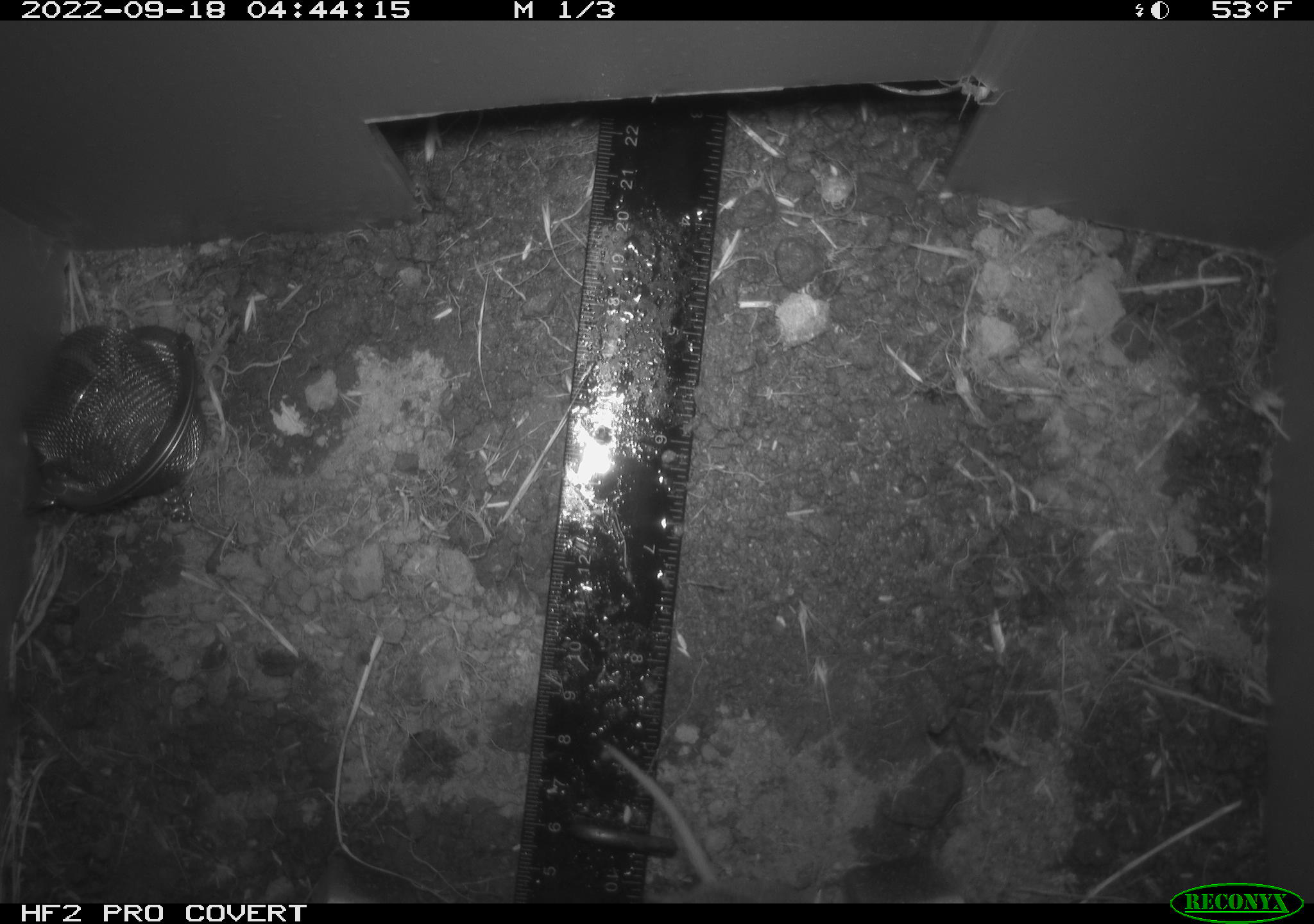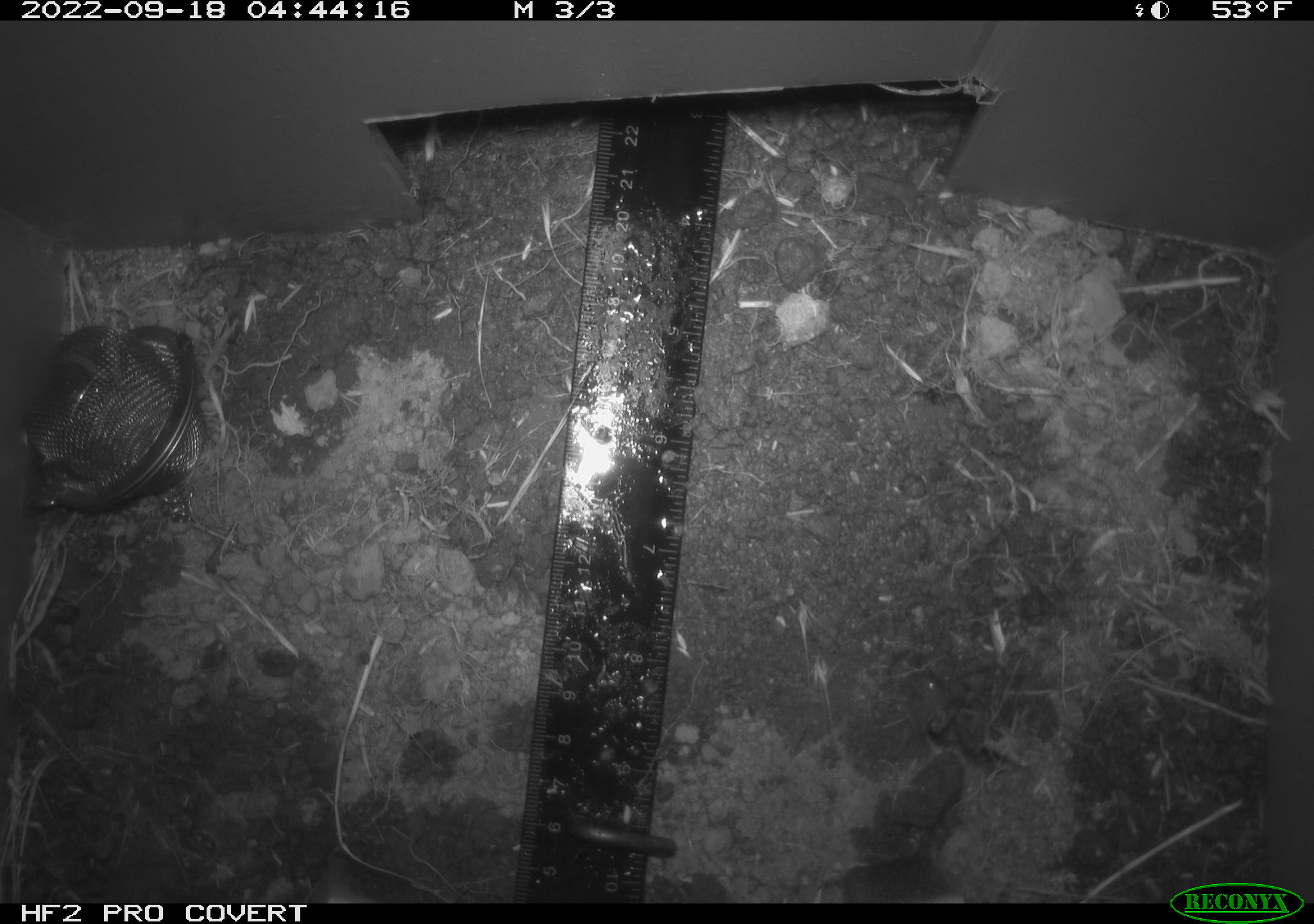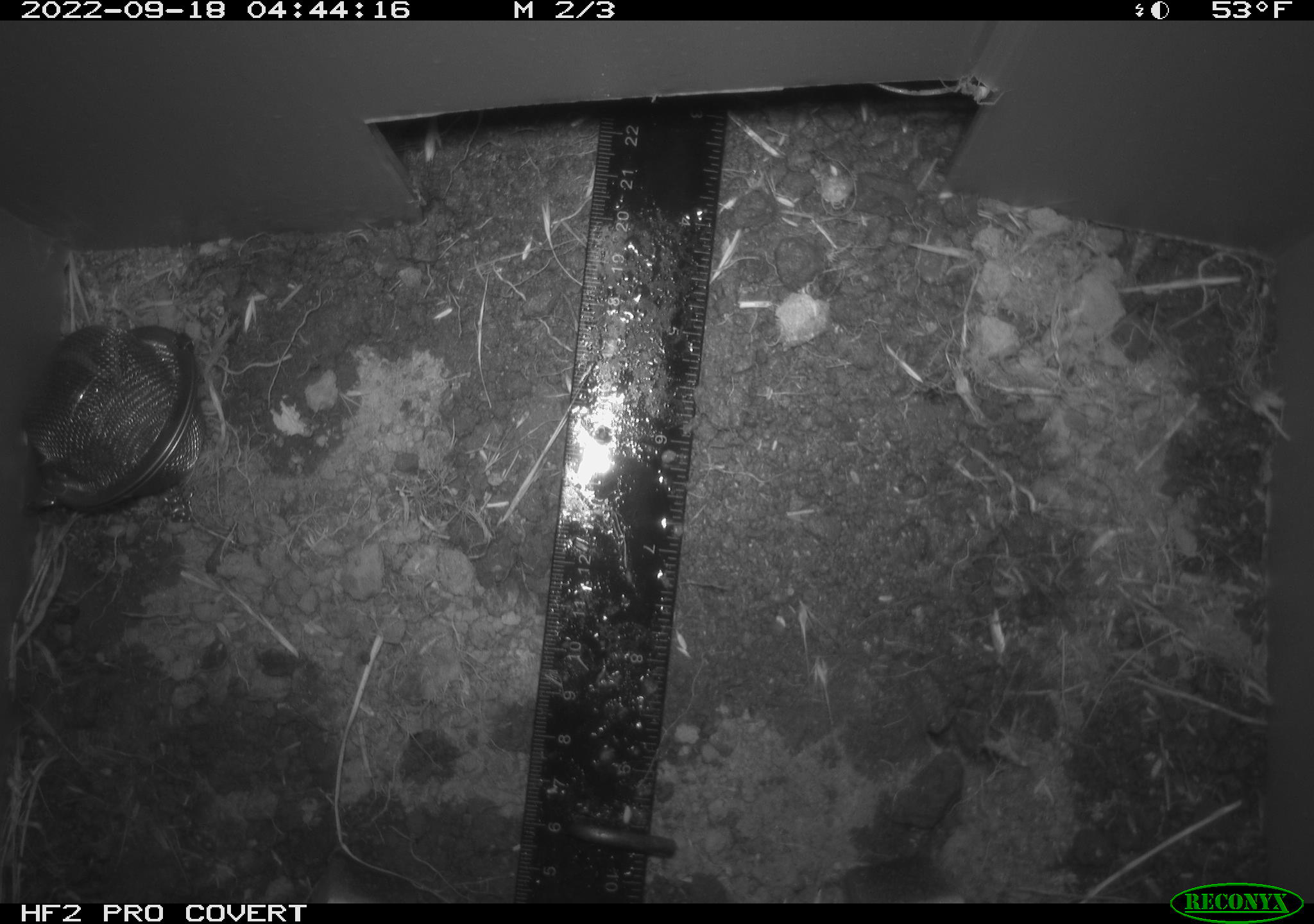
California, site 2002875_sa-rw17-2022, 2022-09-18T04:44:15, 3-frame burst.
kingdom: Animalia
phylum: Chordata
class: Mammalia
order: Rodentia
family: Cricetidae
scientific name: Arvicolinae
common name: voles, lemmings, and muskrats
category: arvicolinae subfamily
Arvicolinae subfamily (voles, lemmings, and muskrats) (Arvicolinae).